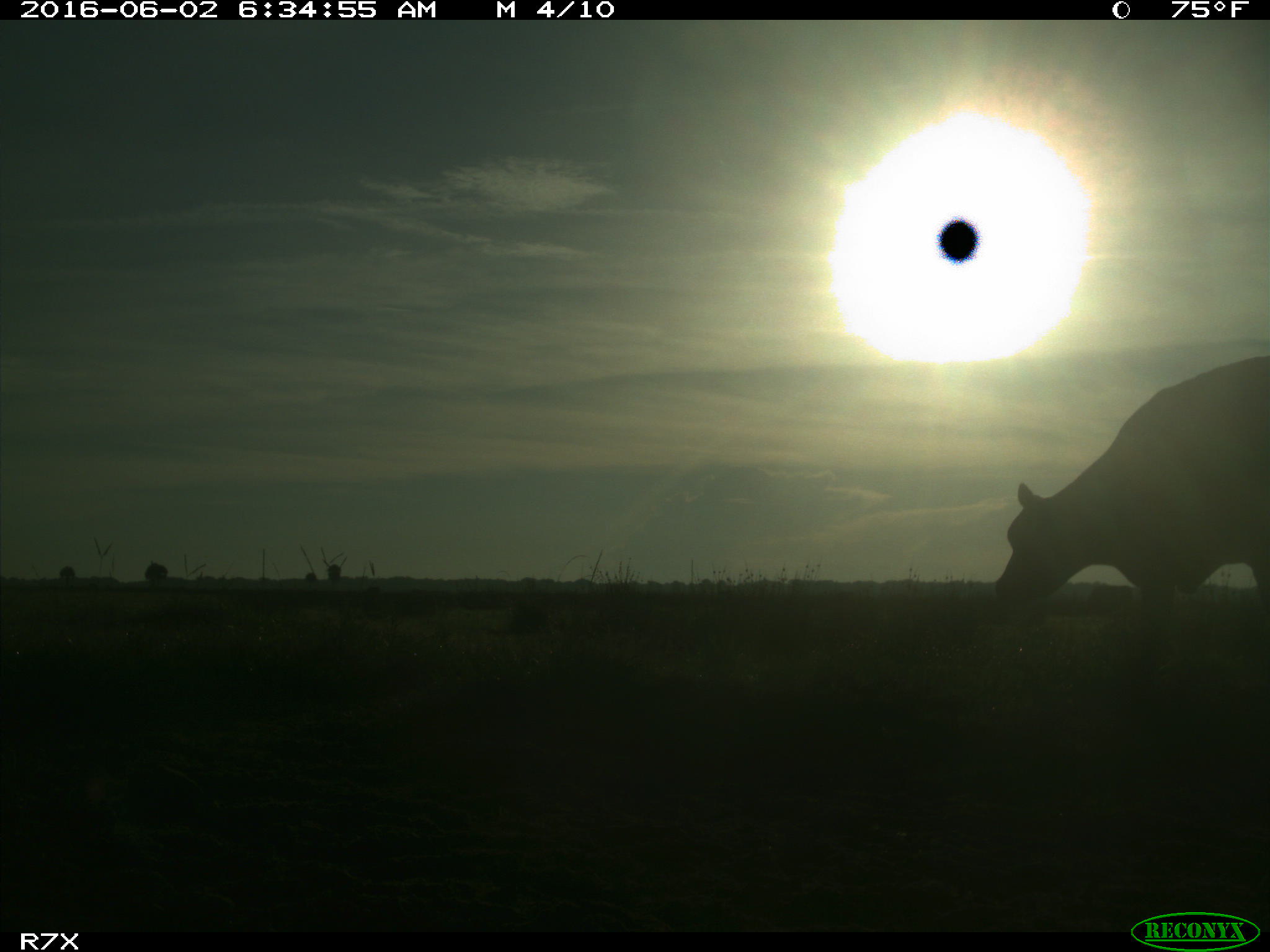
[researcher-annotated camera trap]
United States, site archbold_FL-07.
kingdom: Animalia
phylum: Chordata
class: Mammalia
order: Artiodactyla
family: Bovidae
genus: Bos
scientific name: Bos taurus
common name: domestic cow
Bos taurus (domestic cow).